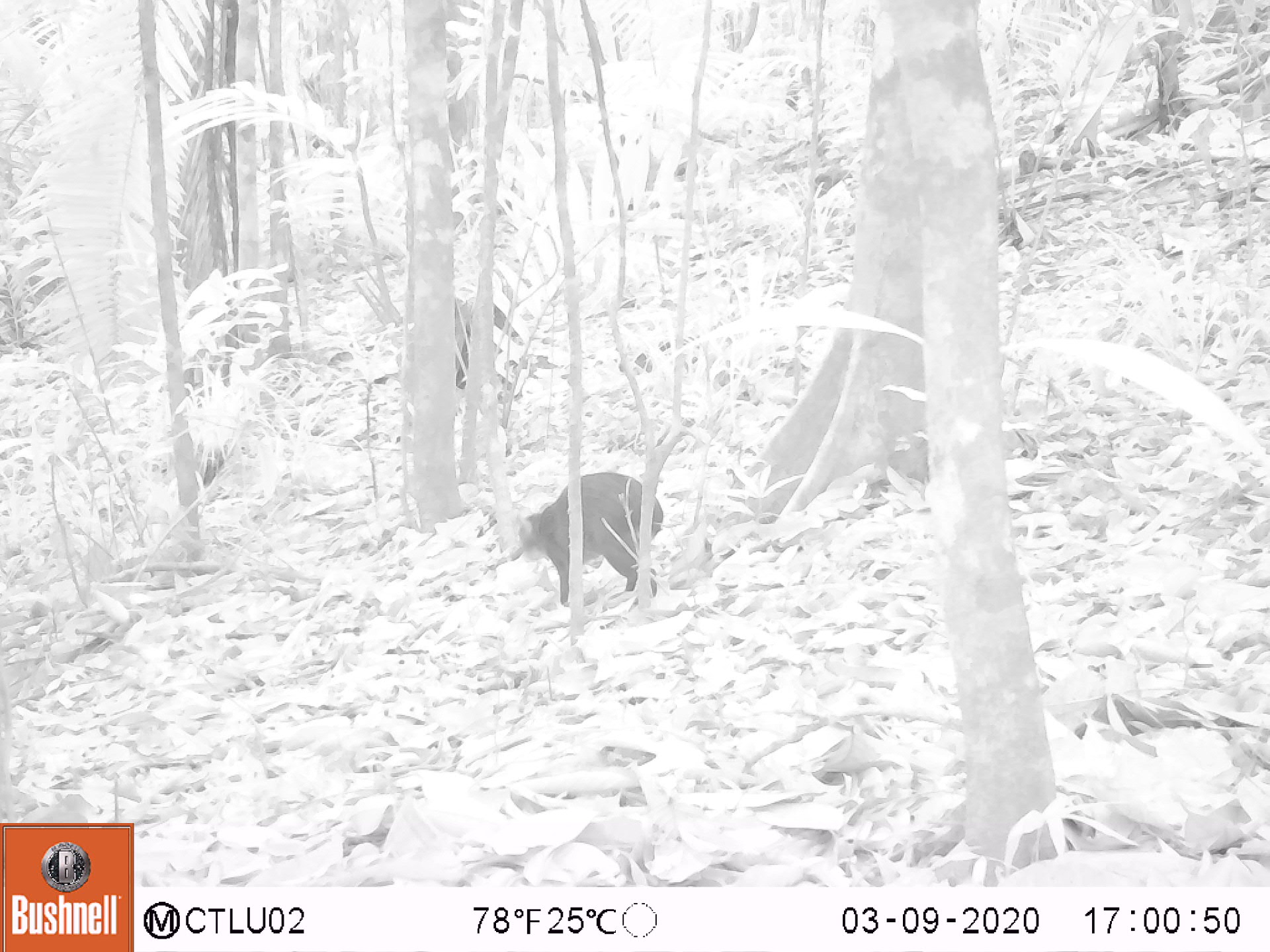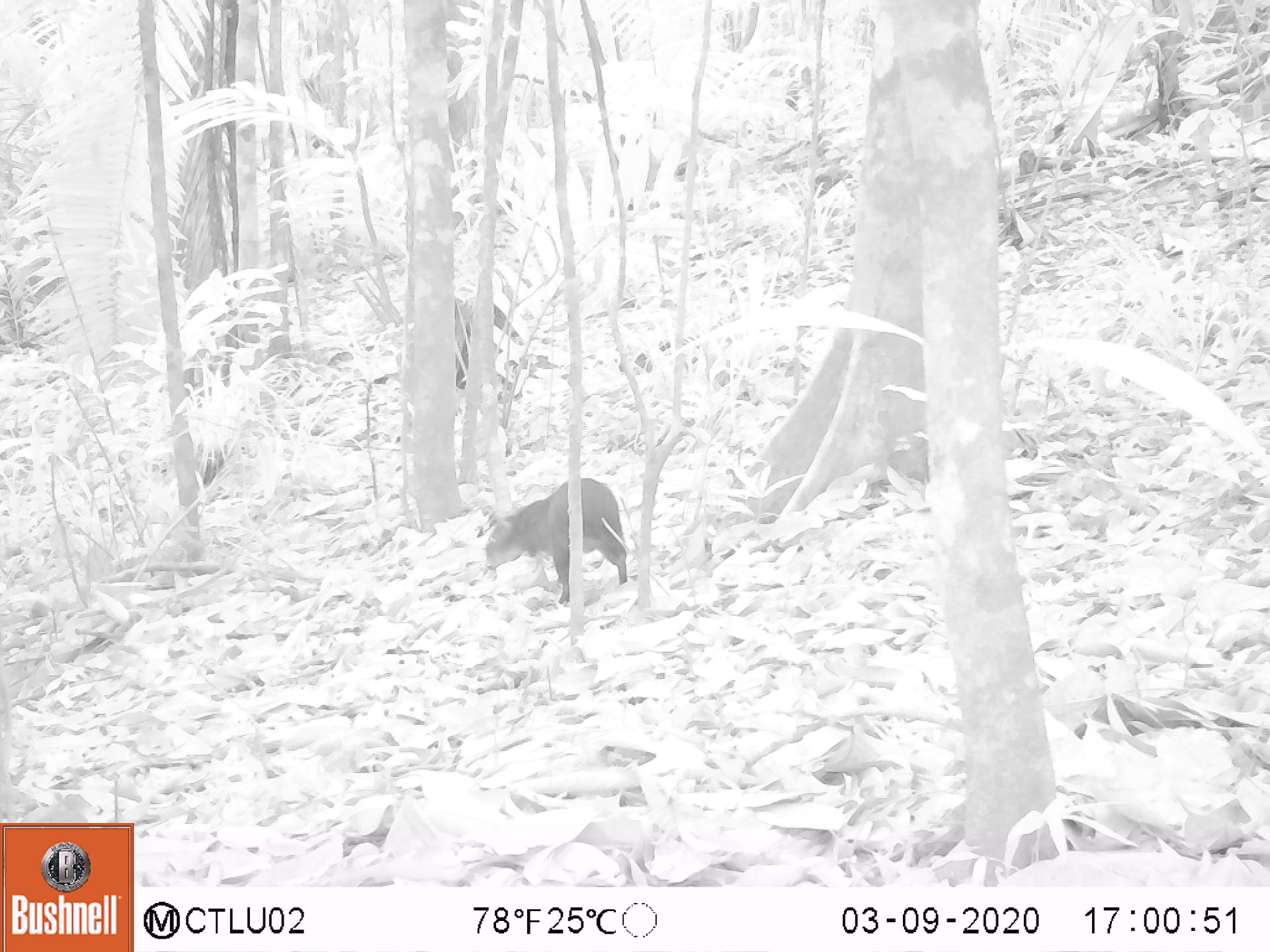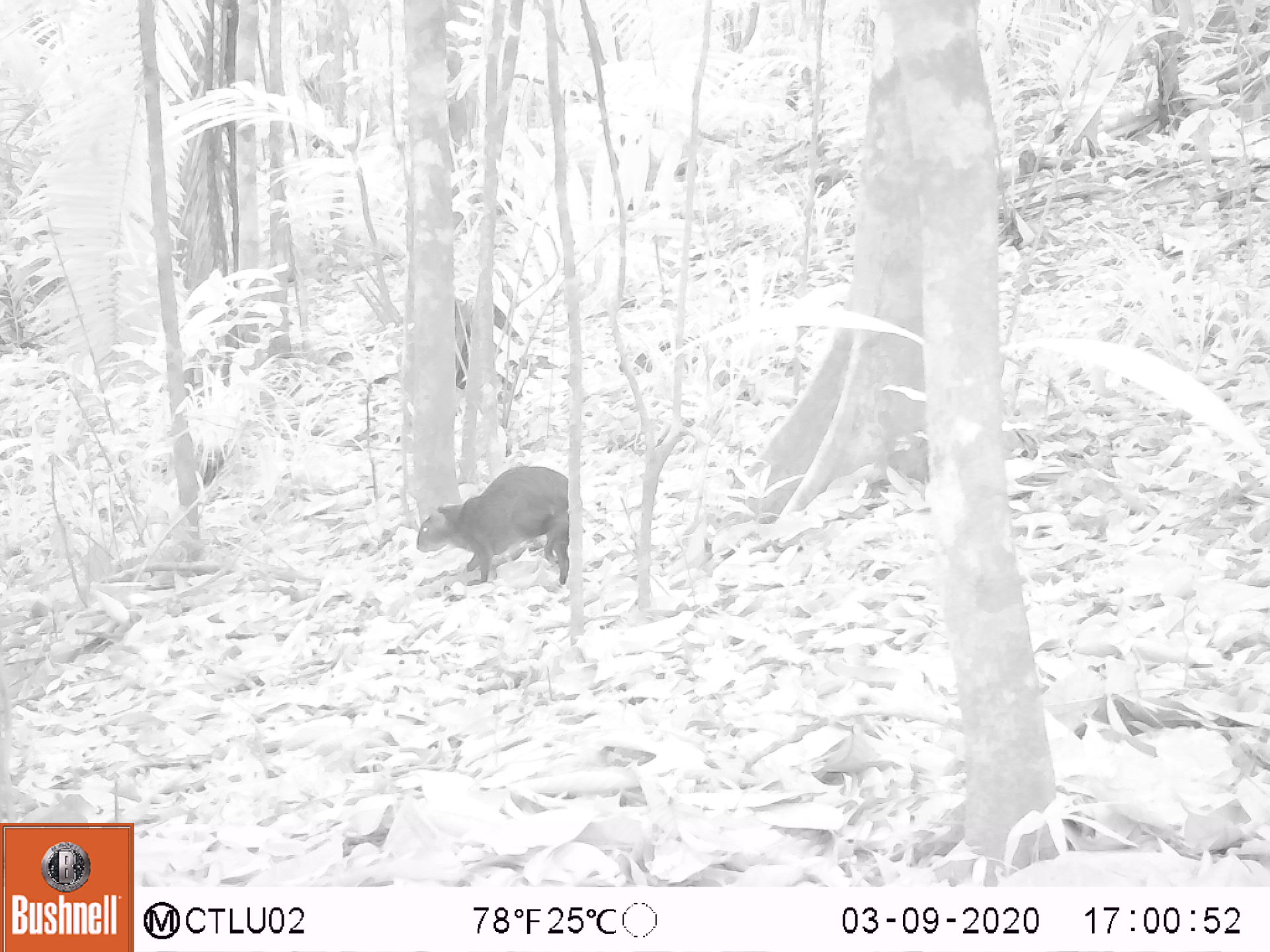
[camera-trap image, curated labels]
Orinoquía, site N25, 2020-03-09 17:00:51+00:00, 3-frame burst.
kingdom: Animalia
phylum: Chordata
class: Mammalia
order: Rodentia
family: Dasyproctidae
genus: Dasyprocta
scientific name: Dasyprocta fuliginosa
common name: black agouti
Black agouti (Dasyprocta fuliginosa).